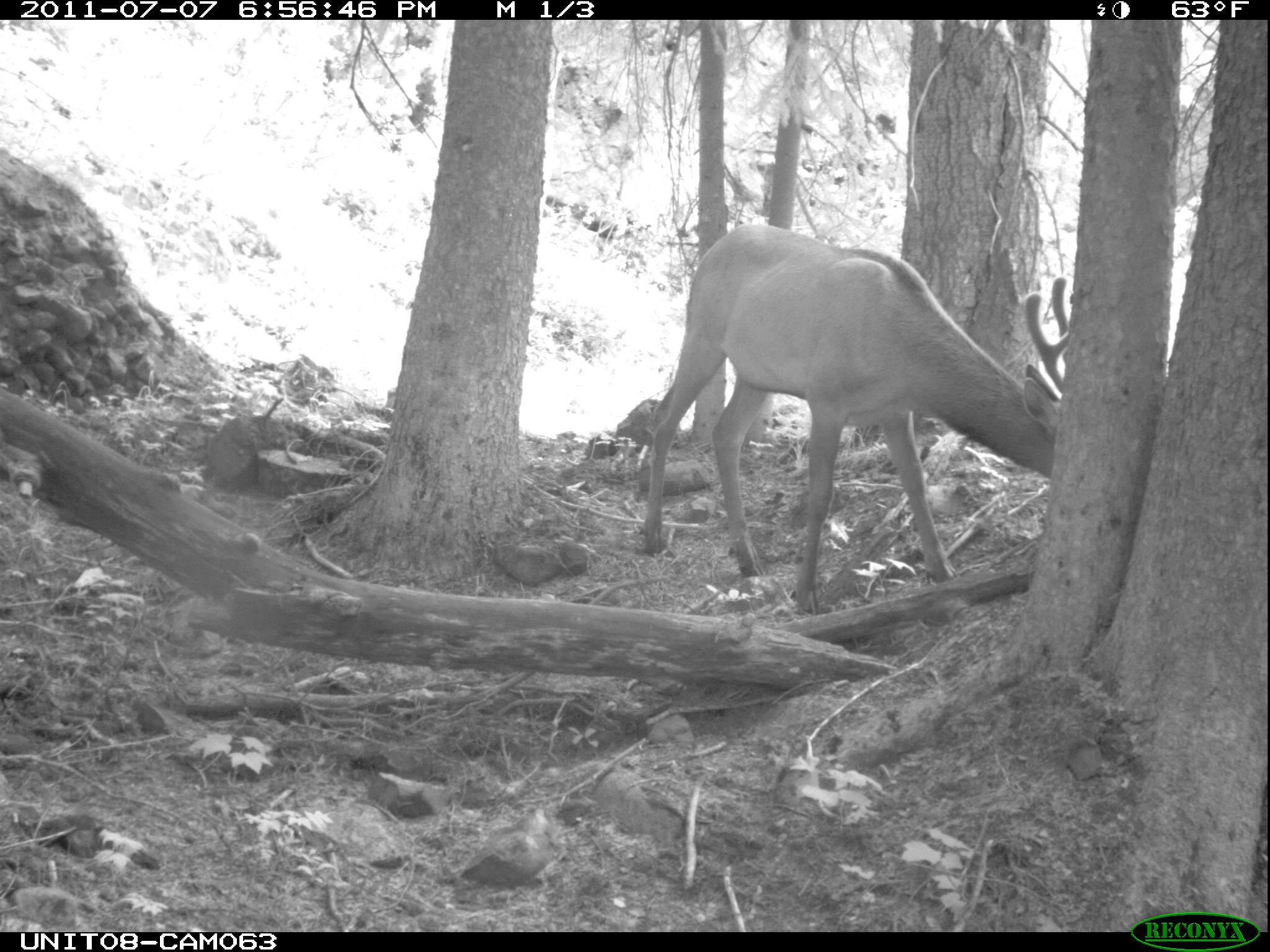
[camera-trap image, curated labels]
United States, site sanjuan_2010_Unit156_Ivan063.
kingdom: Animalia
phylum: Chordata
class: Mammalia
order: Artiodactyla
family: Cervidae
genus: Cervus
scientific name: Cervus elaphus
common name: red deer